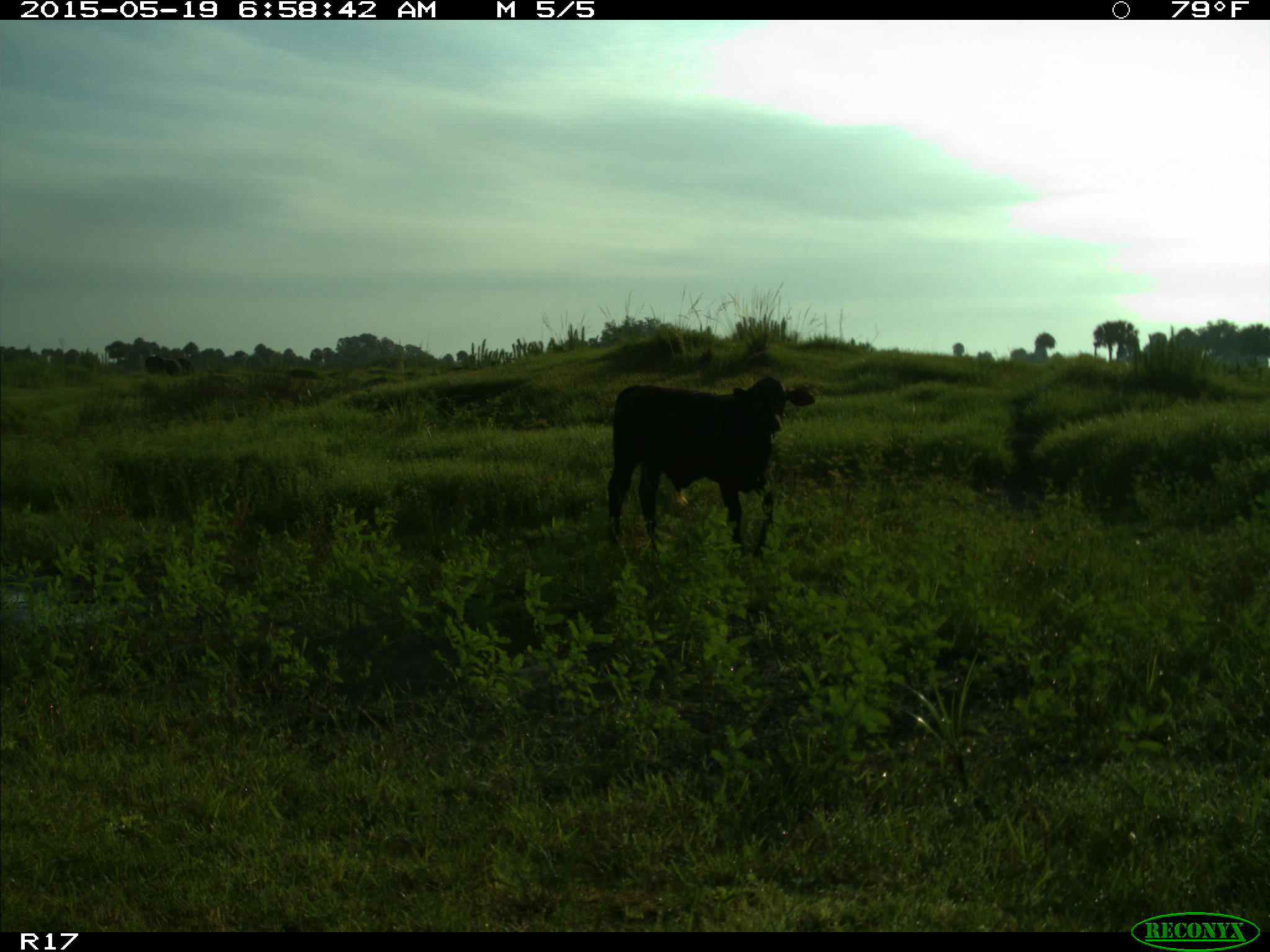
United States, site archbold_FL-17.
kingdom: Animalia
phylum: Chordata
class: Mammalia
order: Artiodactyla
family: Bovidae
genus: Bos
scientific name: Bos taurus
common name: domestic cow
Bos taurus (domestic cow).